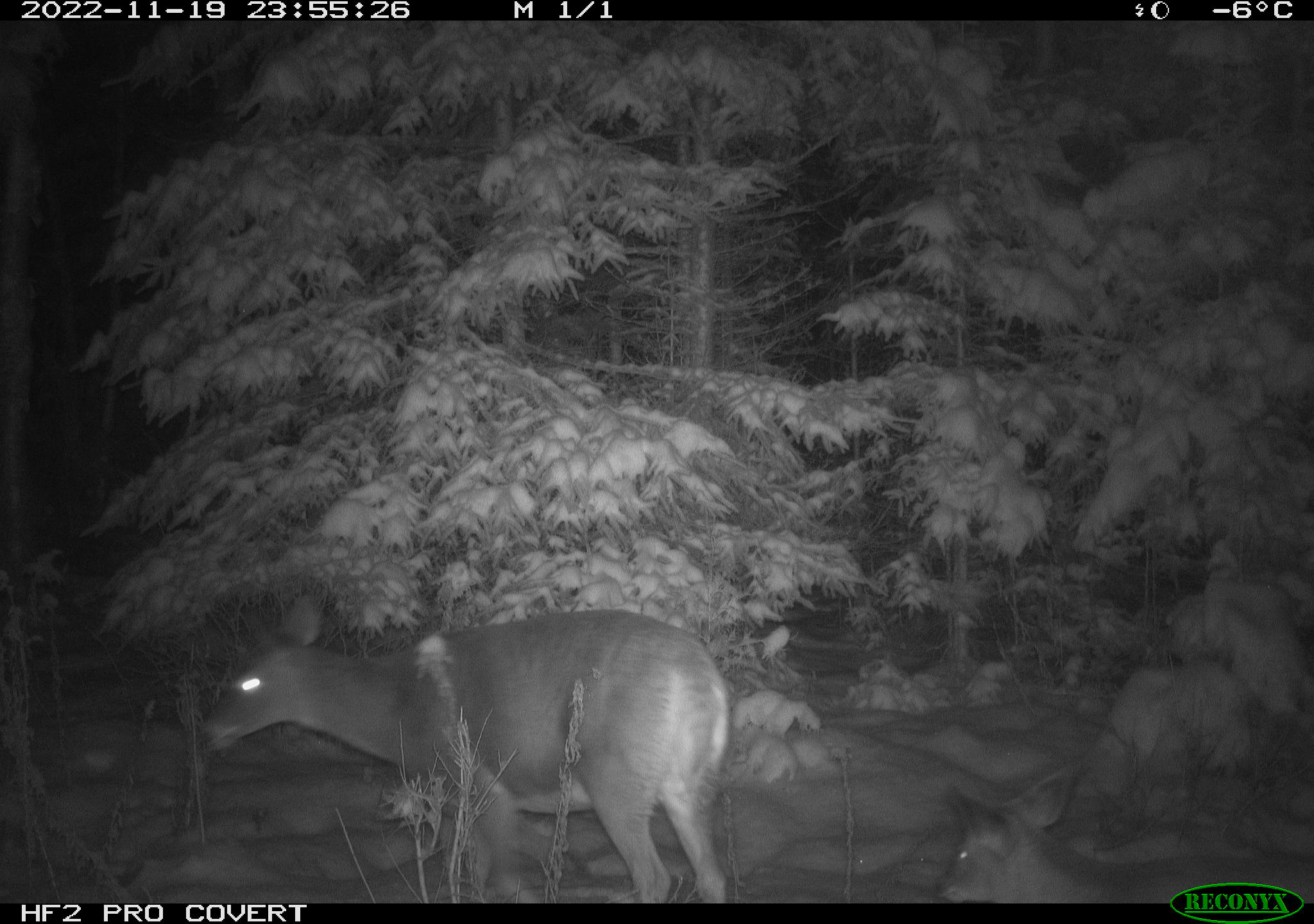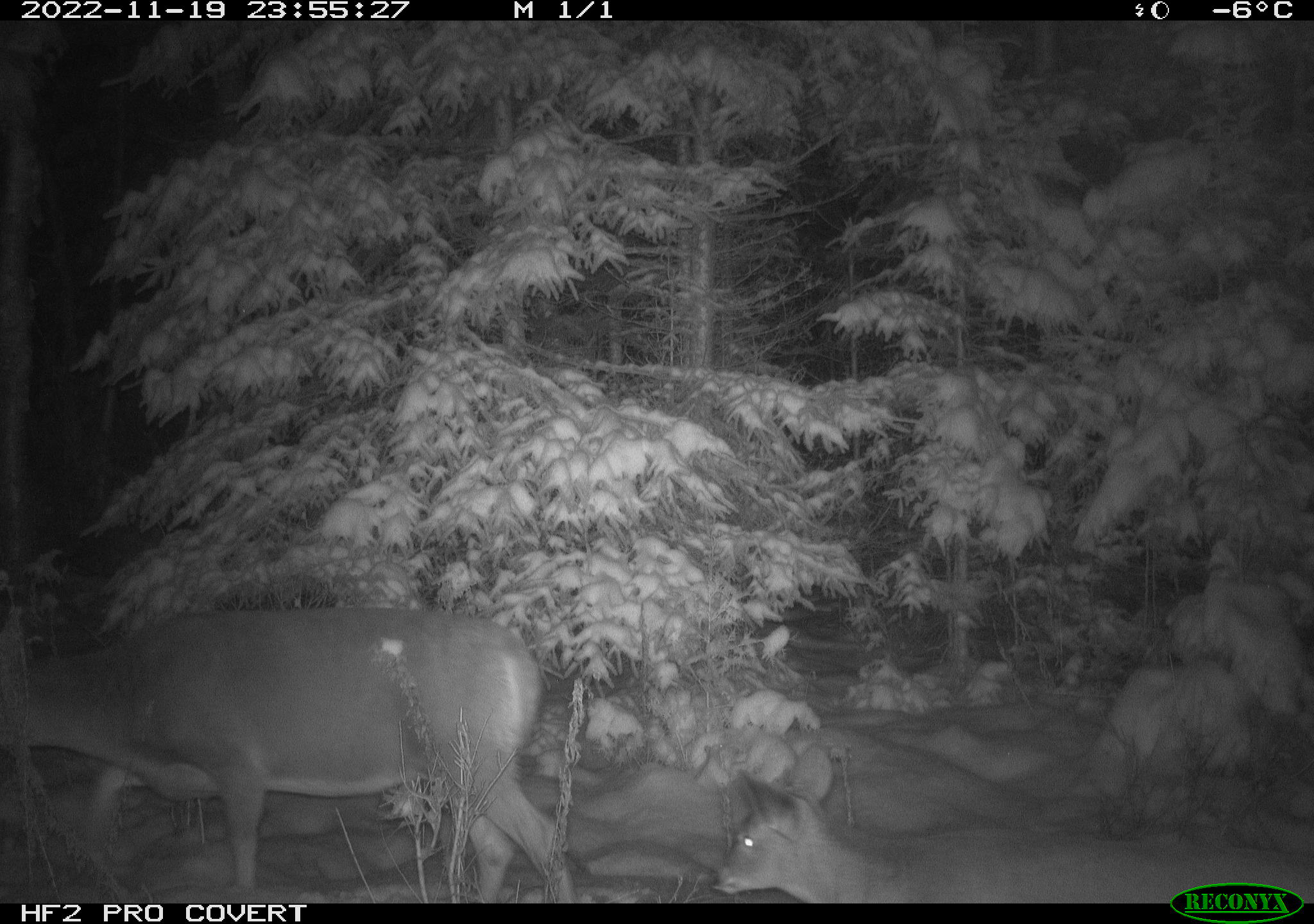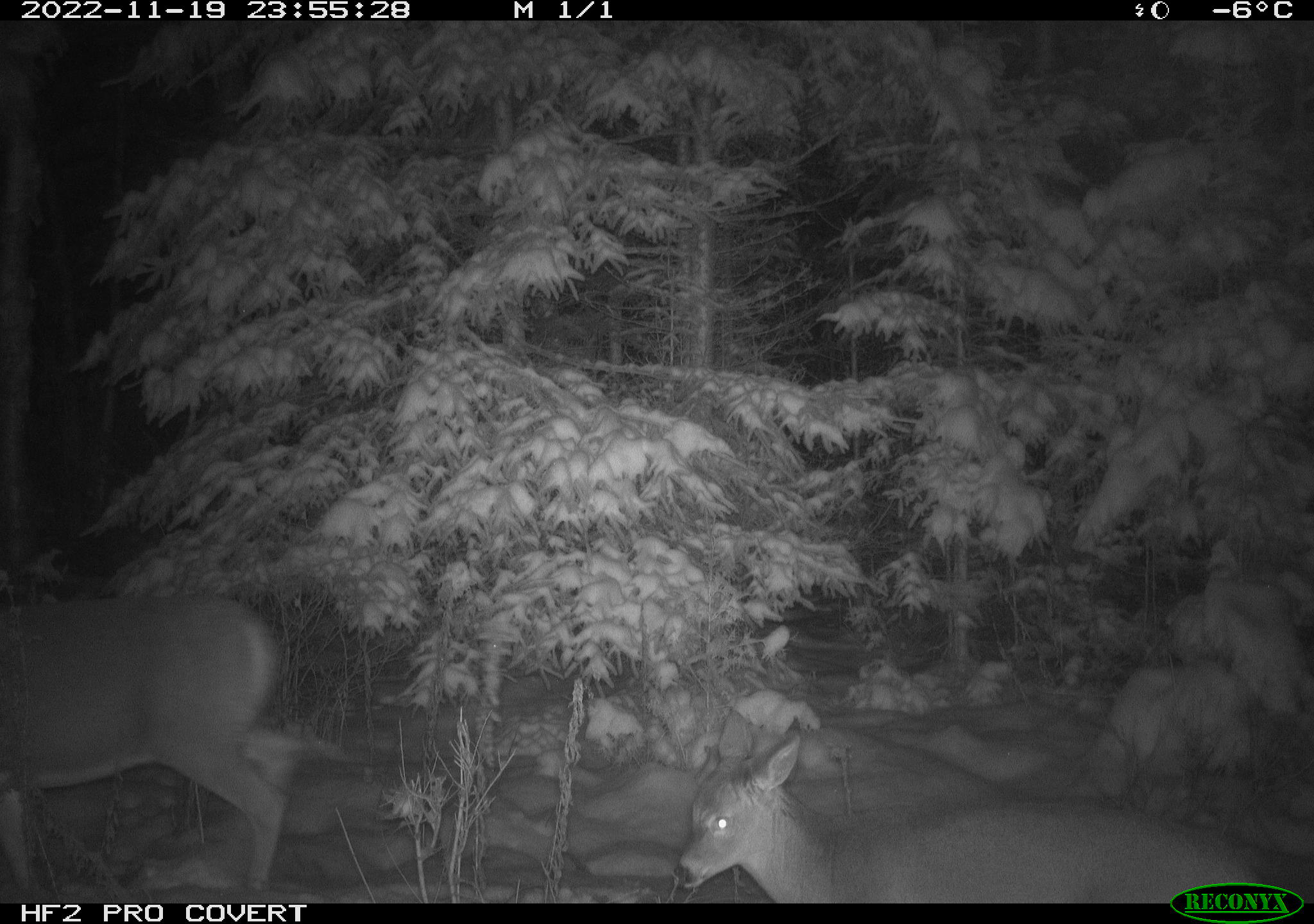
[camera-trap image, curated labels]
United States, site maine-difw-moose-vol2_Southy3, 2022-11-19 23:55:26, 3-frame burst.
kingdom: Animalia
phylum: Chordata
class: Mammalia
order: Artiodactyla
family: Cervidae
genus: Odocoileus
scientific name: Odocoileus virginianus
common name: white-tailed deer